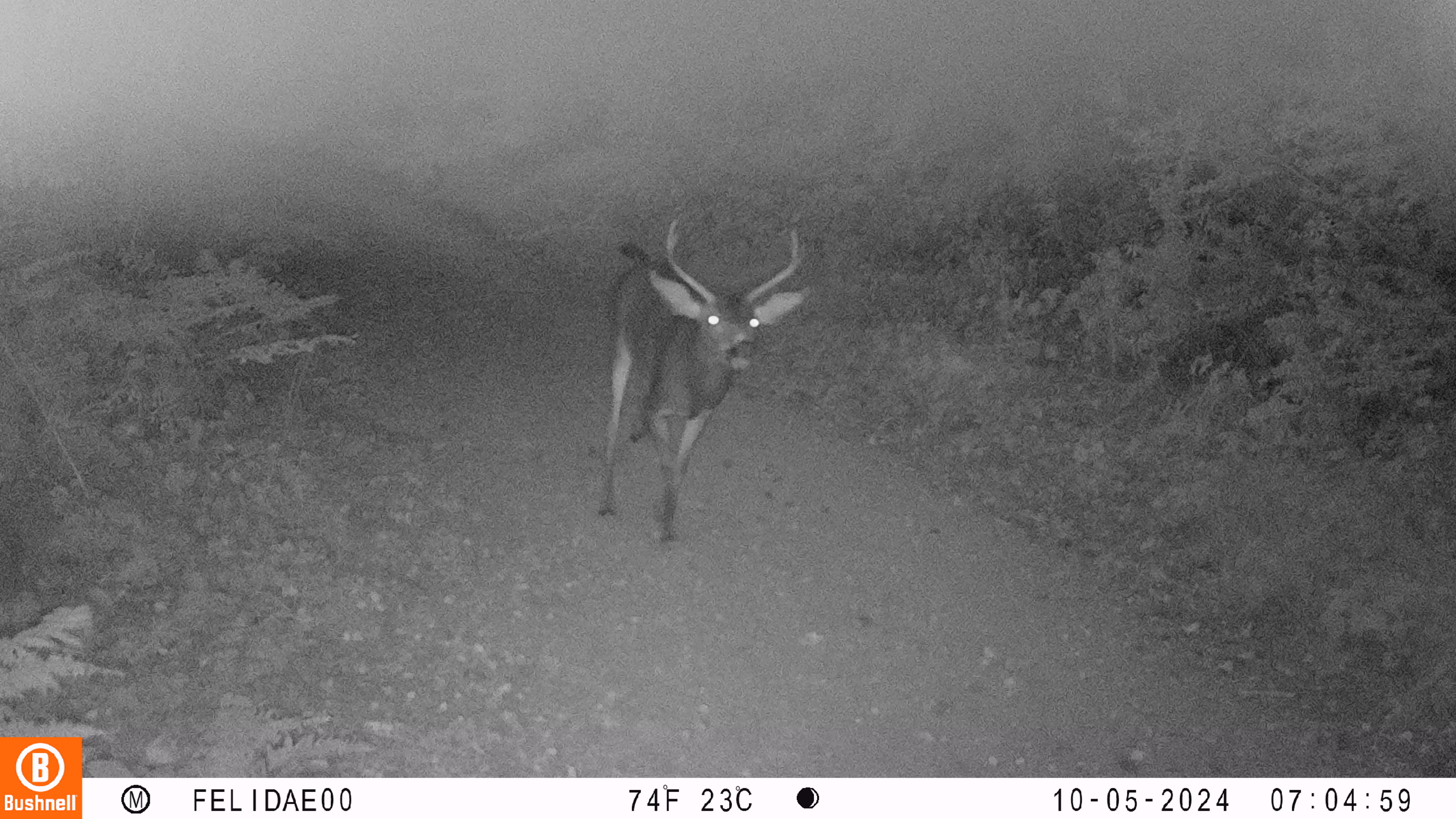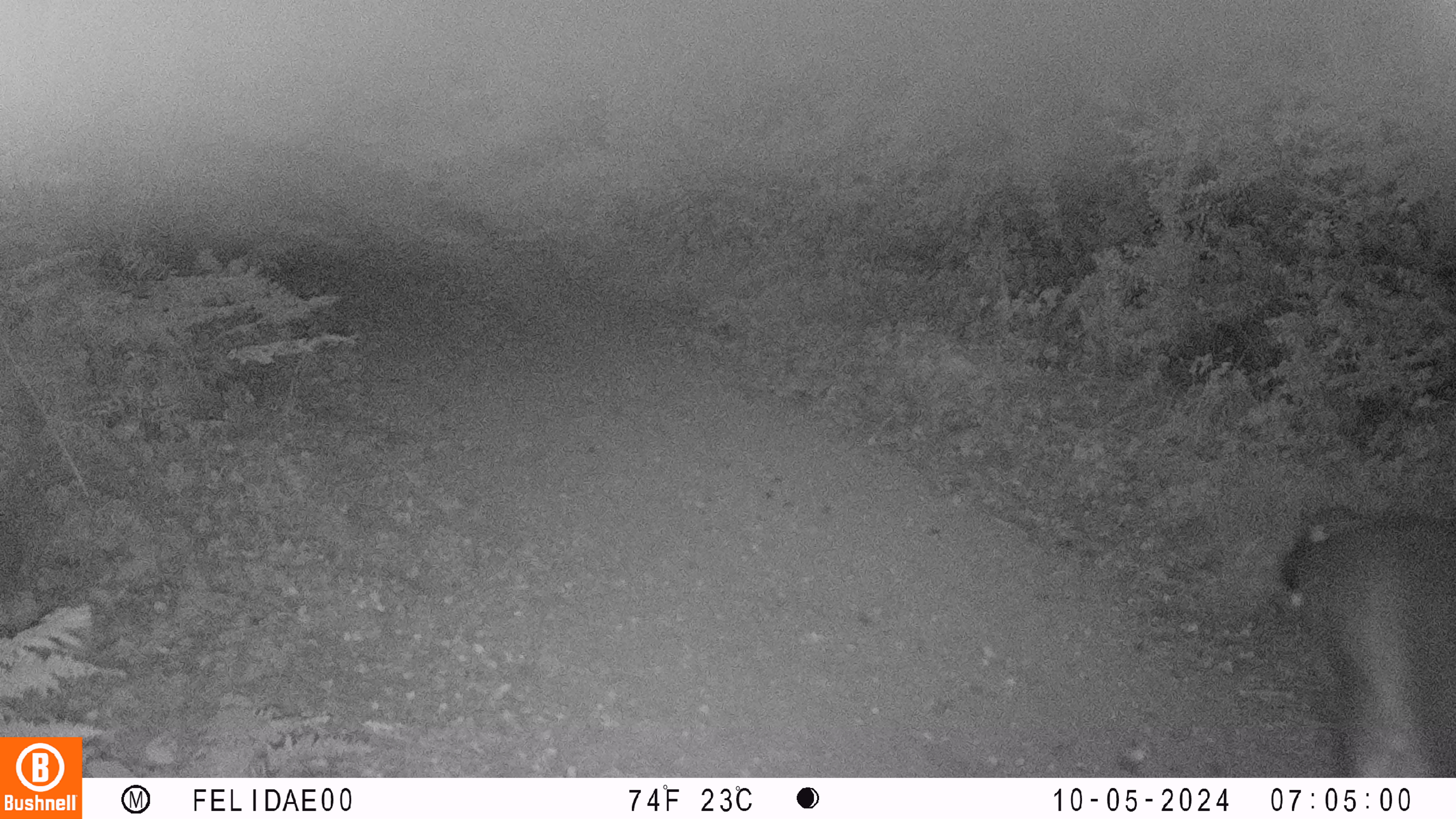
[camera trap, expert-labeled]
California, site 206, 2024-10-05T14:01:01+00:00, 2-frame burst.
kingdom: Animalia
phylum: Chordata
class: Mammalia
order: Artiodactyla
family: Cervidae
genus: Odocoileus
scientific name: Odocoileus hemionus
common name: mule deer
Mule deer (Odocoileus hemionus).